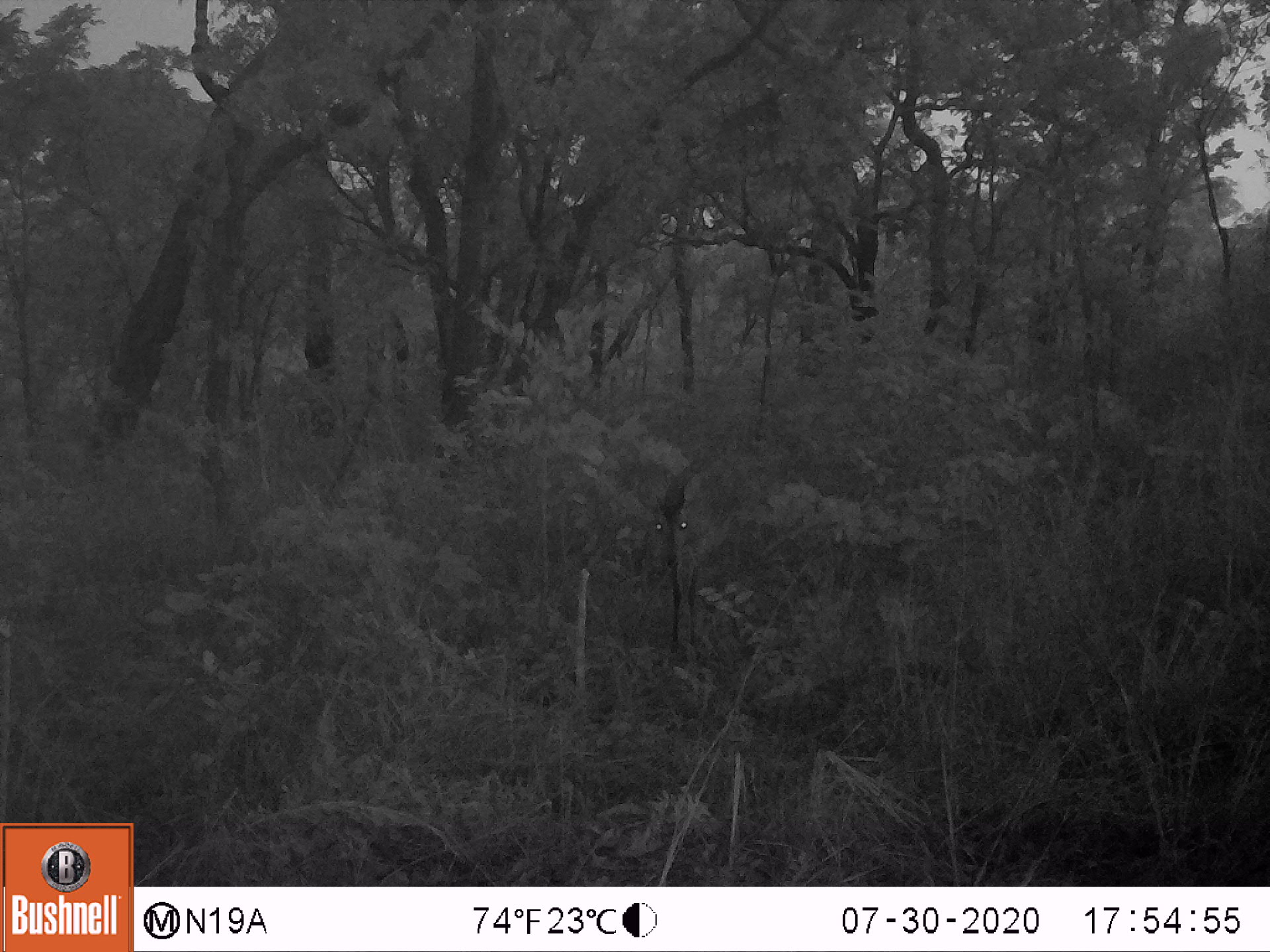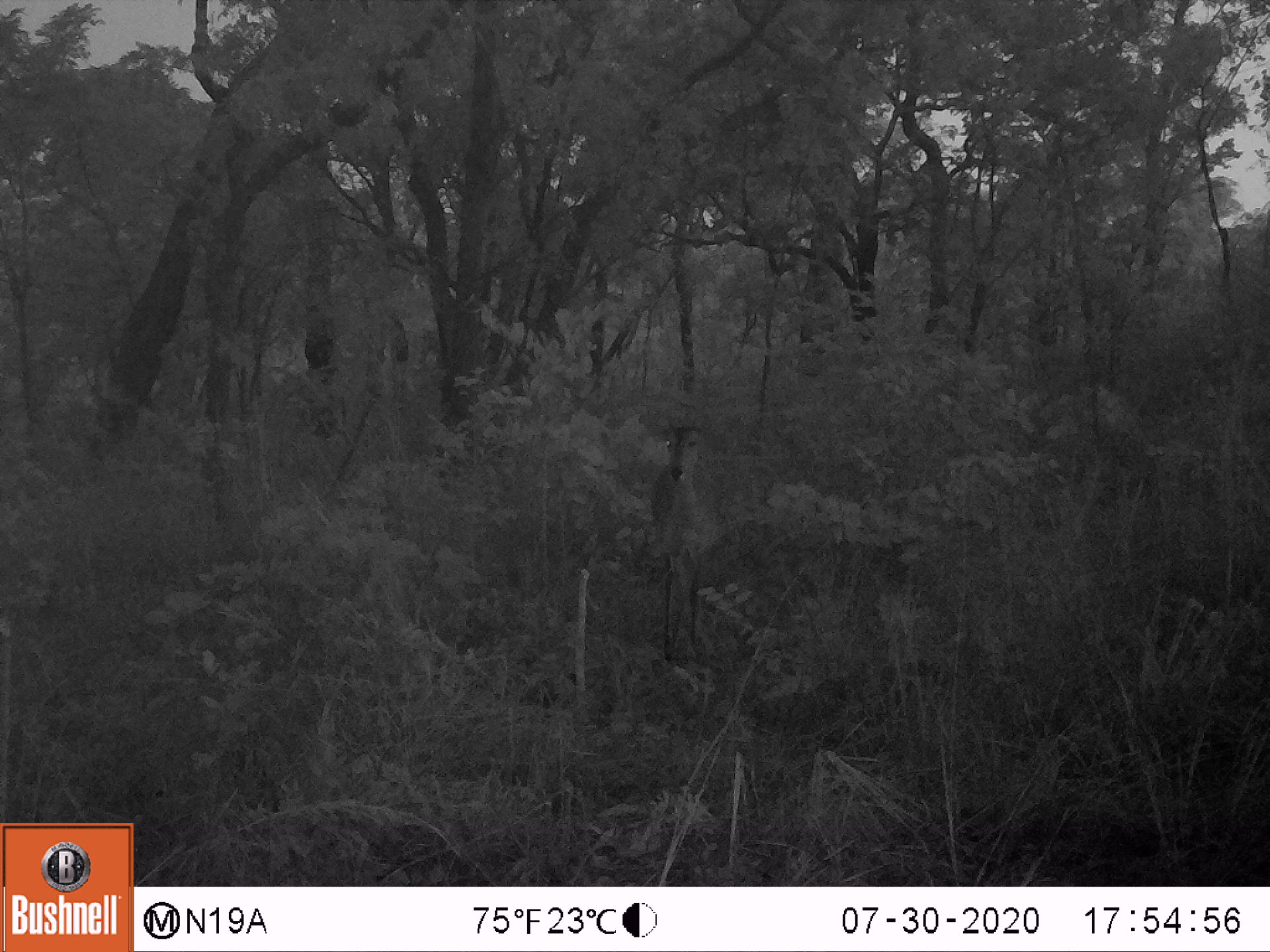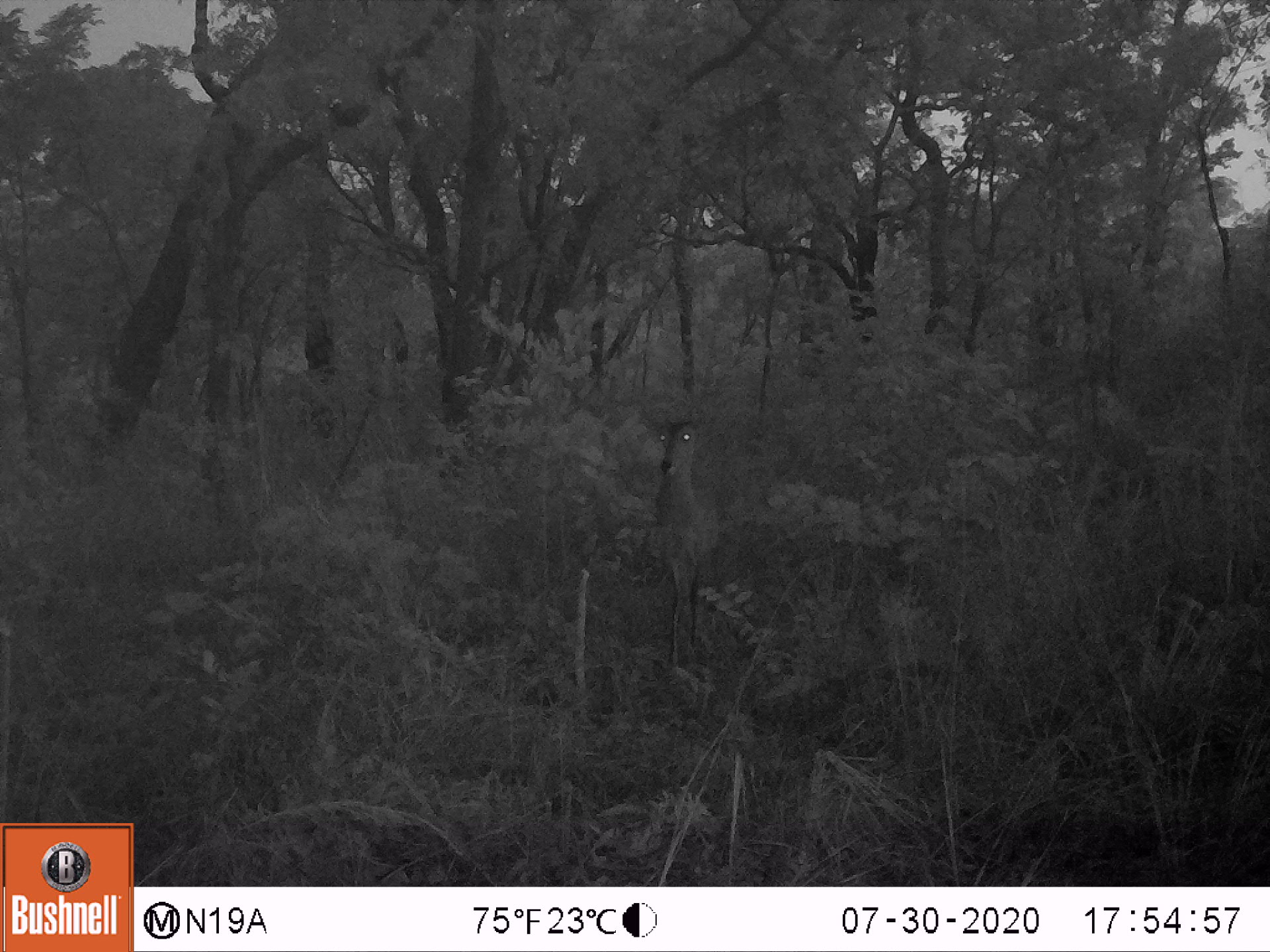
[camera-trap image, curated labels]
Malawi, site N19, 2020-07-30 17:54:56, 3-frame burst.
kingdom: Animalia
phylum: Chordata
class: Mammalia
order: Artiodactyla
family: Bovidae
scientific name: Antilopinae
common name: small antelope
Small antelope (Antilopinae), count 1.